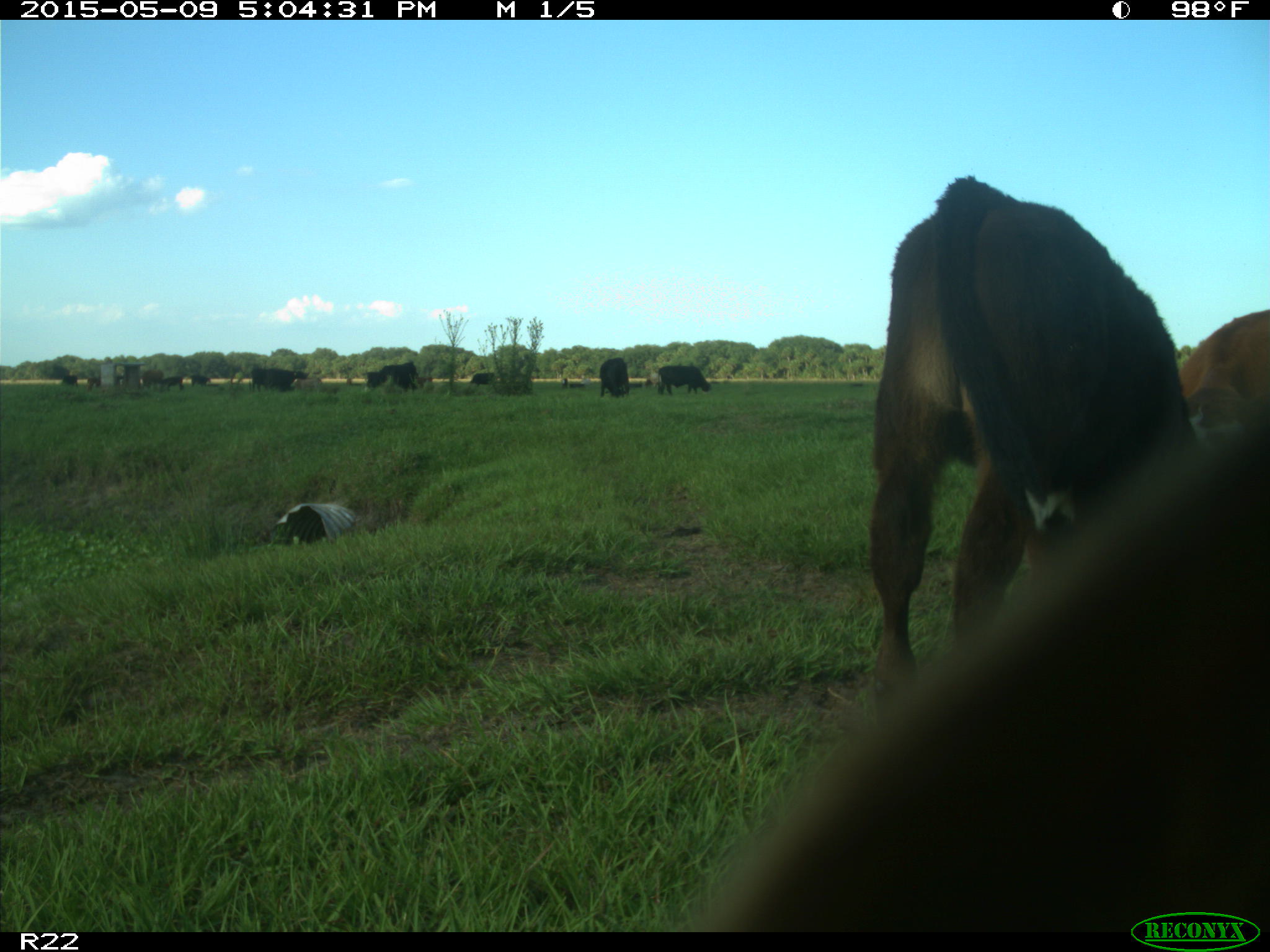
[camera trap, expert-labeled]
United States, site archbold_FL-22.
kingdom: Animalia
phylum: Chordata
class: Mammalia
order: Artiodactyla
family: Bovidae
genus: Bos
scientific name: Bos taurus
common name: domestic cow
Bos taurus (domestic cow).